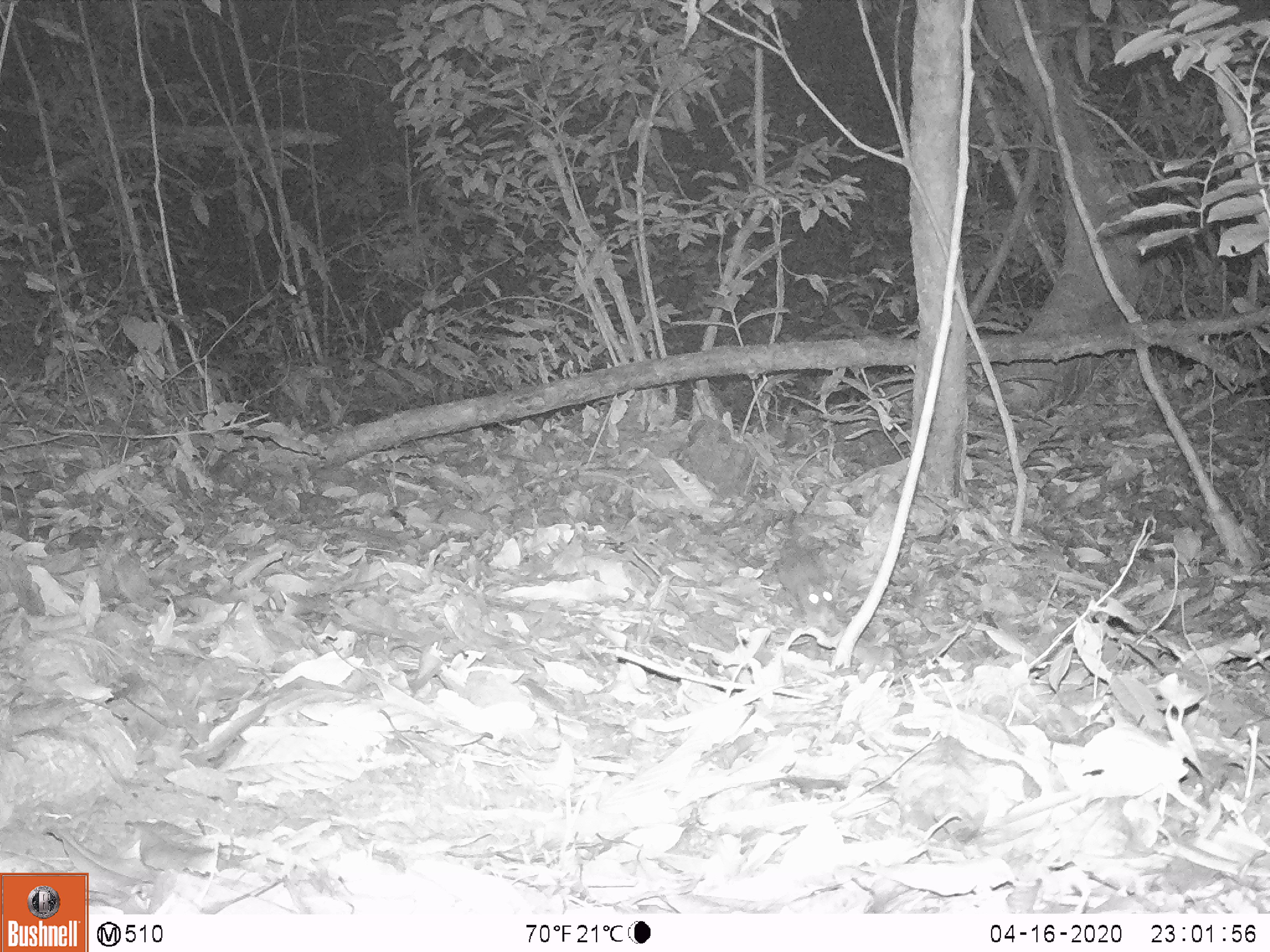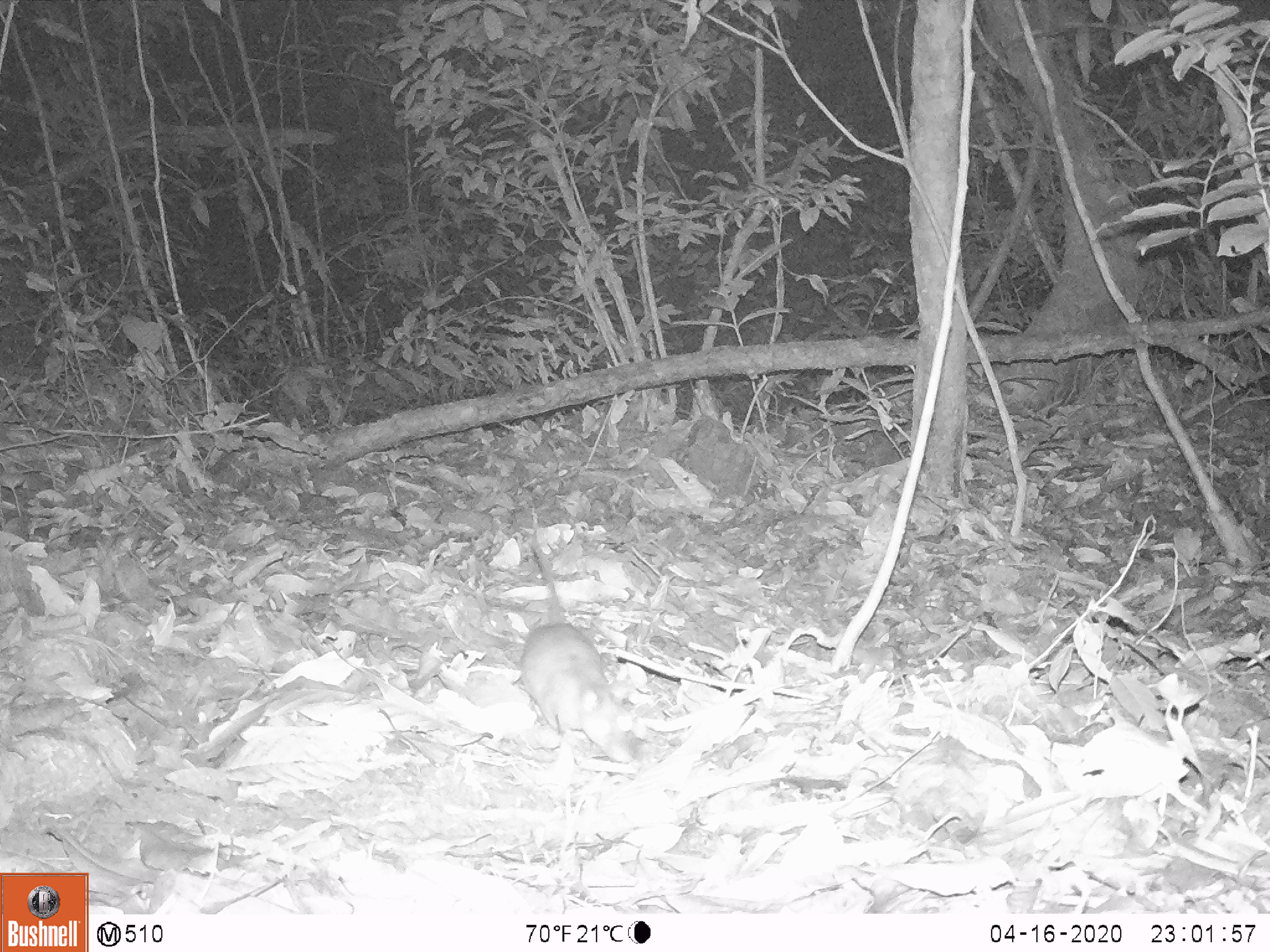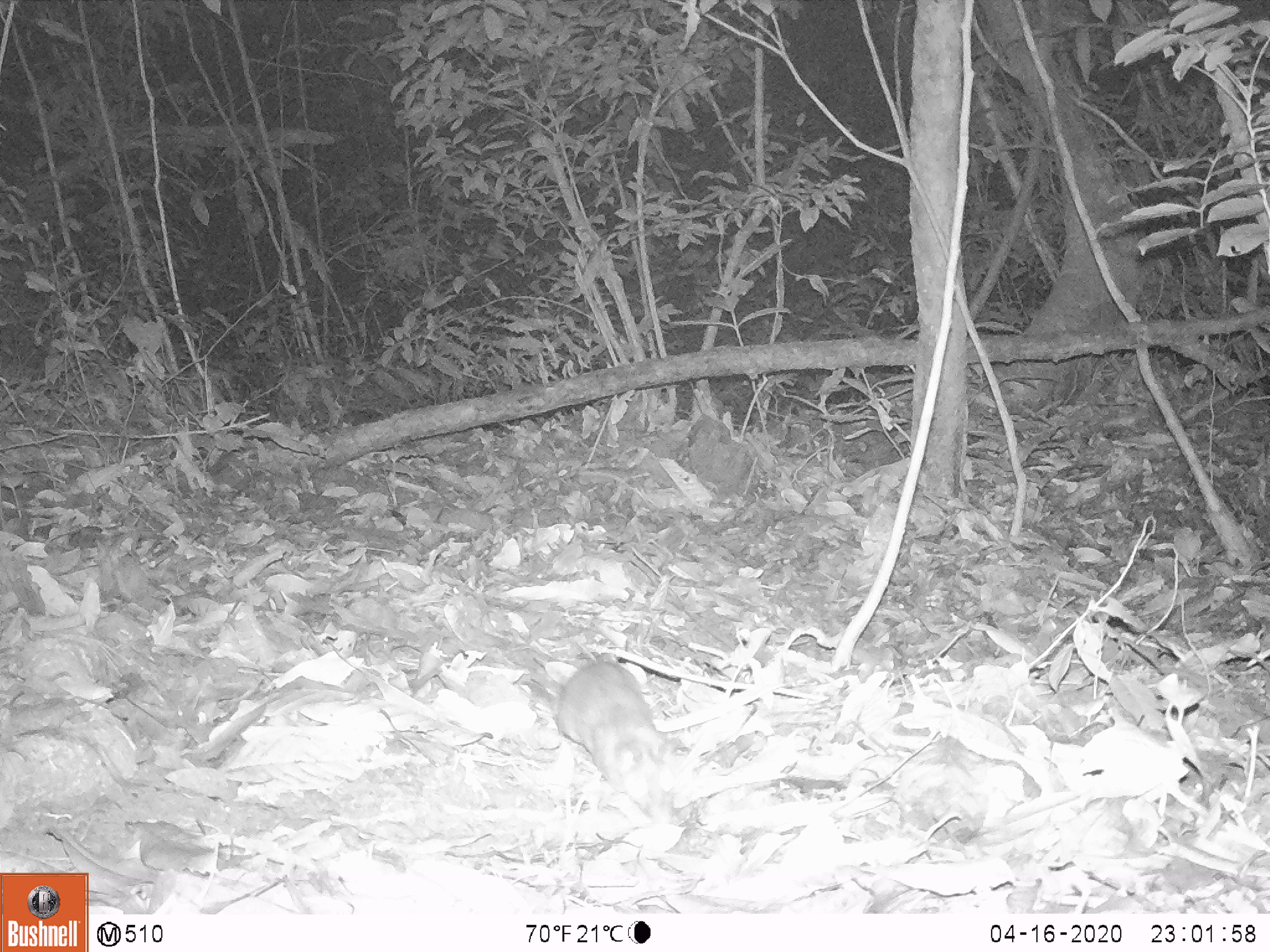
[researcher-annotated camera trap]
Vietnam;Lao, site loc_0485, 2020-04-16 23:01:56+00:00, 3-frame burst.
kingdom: Animalia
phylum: Chordata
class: Mammalia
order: Rodentia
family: Muridae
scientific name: Muridae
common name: old-world mice and rats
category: unidentified murid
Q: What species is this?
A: Unidentified murid (old-world mice and rats) (Muridae).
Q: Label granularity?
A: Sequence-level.